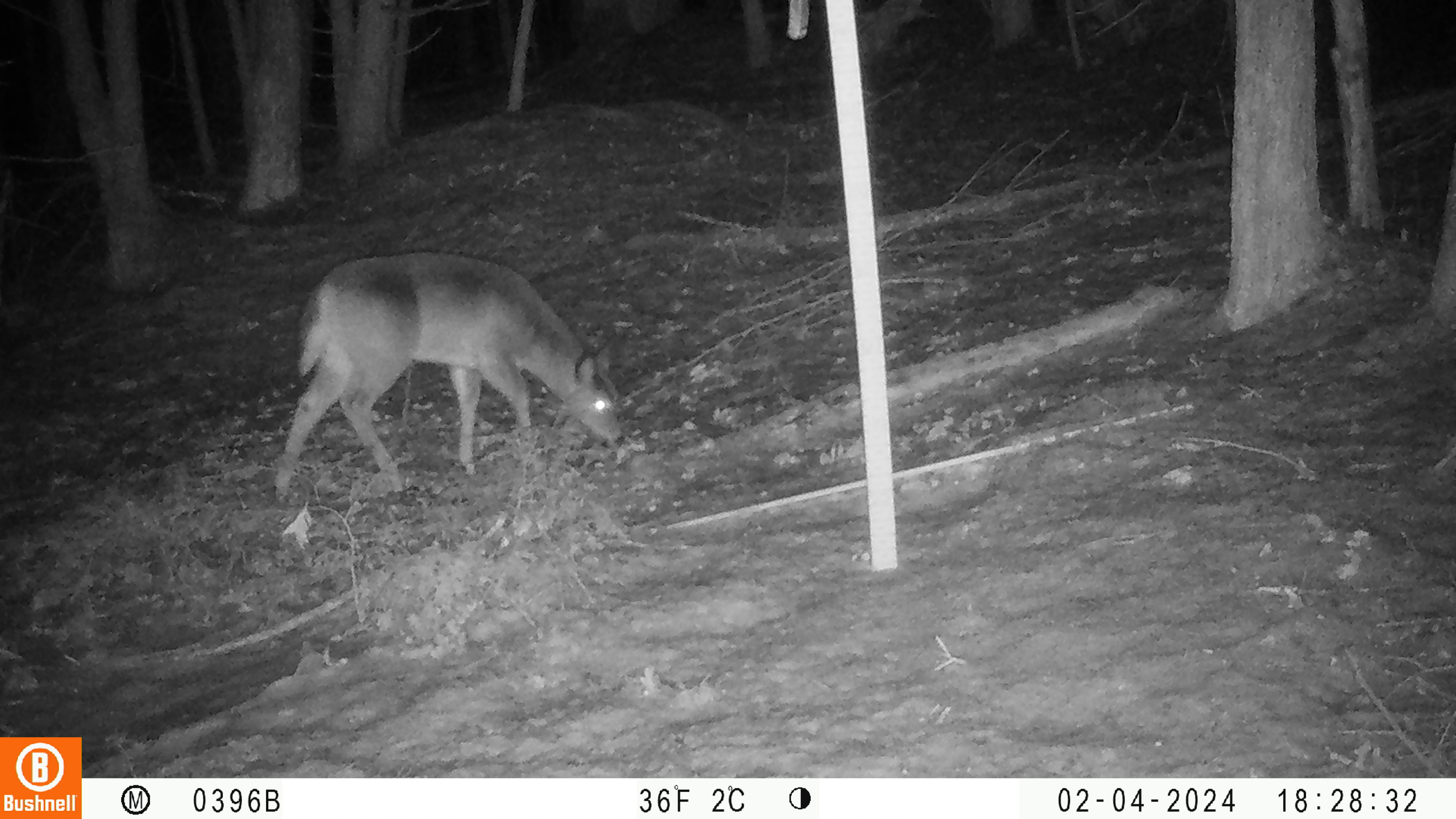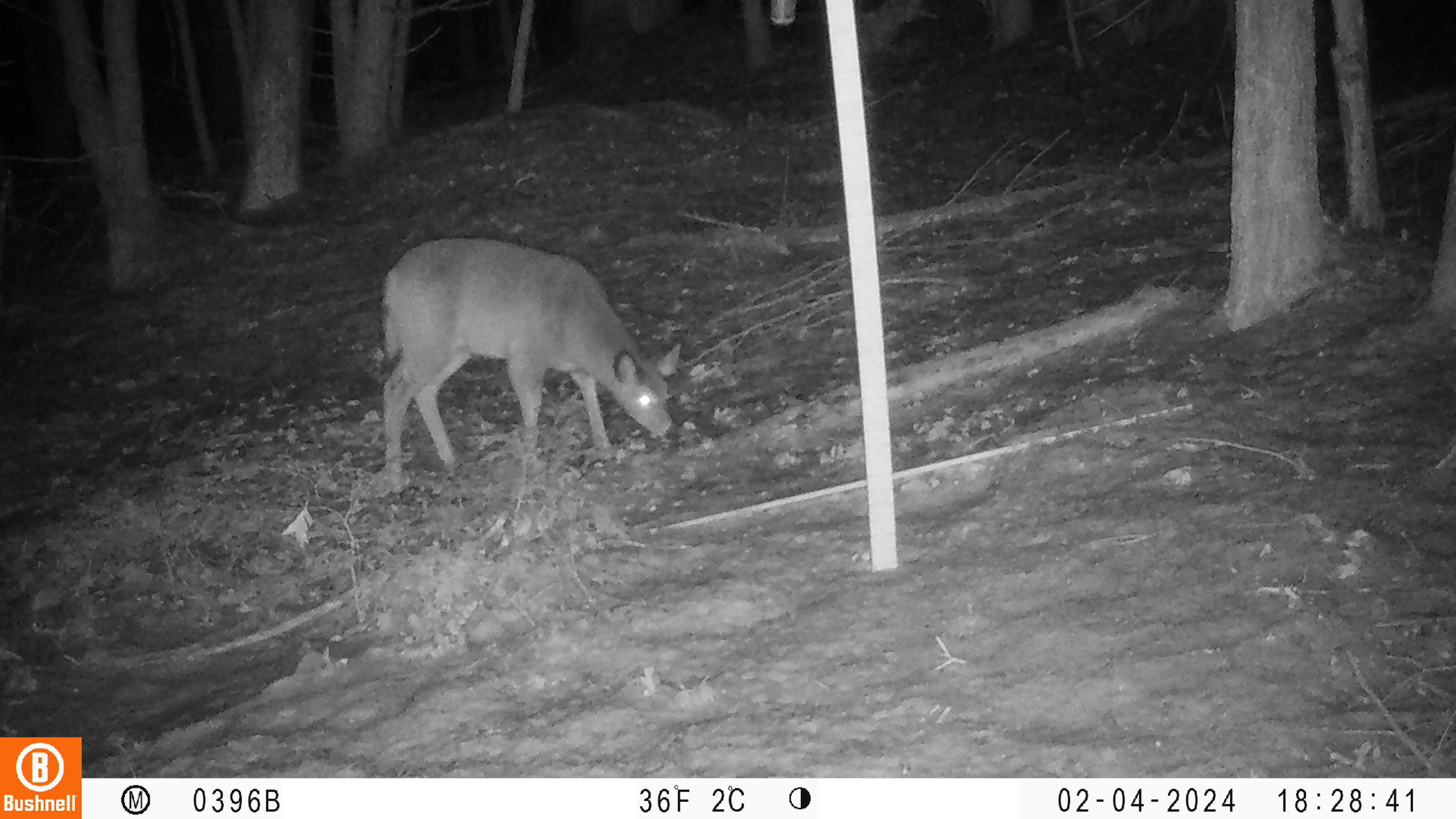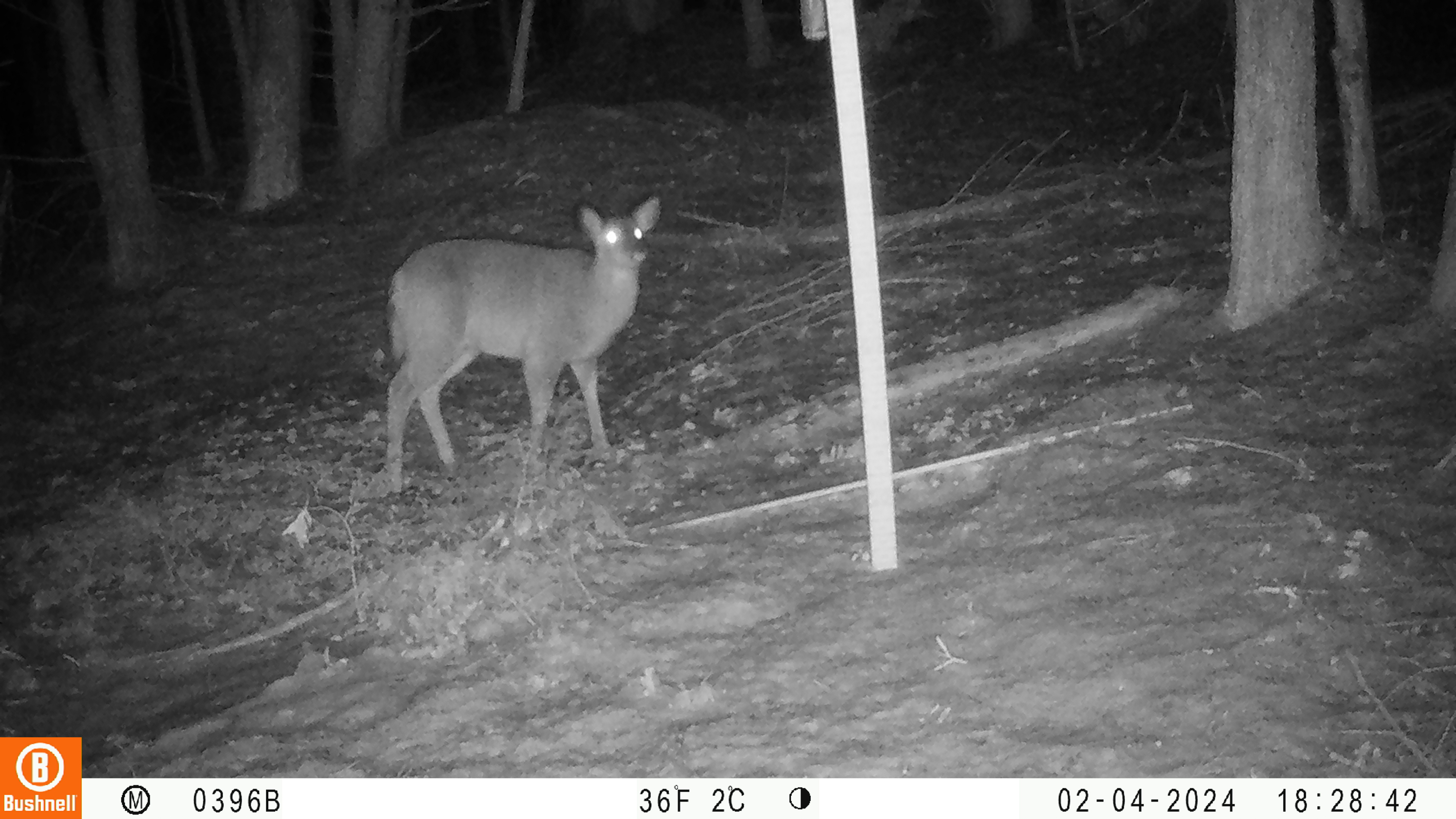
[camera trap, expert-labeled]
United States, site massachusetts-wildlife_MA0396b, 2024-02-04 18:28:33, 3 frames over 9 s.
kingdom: Animalia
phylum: Chordata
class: Mammalia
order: Artiodactyla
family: Cervidae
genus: Odocoileus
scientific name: Odocoileus virginianus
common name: white-tailed deer